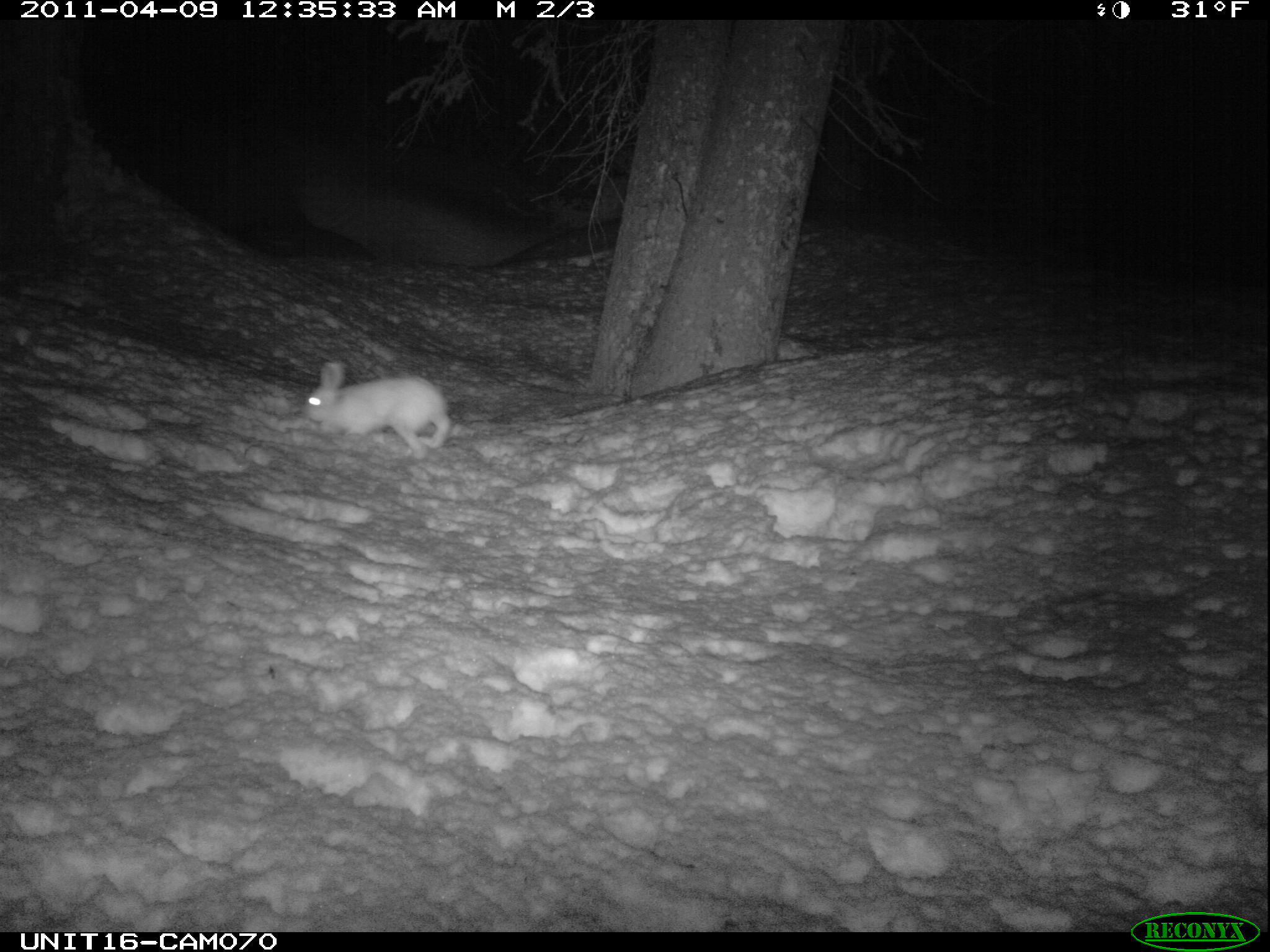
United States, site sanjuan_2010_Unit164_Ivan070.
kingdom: Animalia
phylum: Chordata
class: Mammalia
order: Lagomorpha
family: Leporidae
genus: Lepus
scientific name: Lepus americanus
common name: snowshoe hare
Lepus americanus (snowshoe hare).